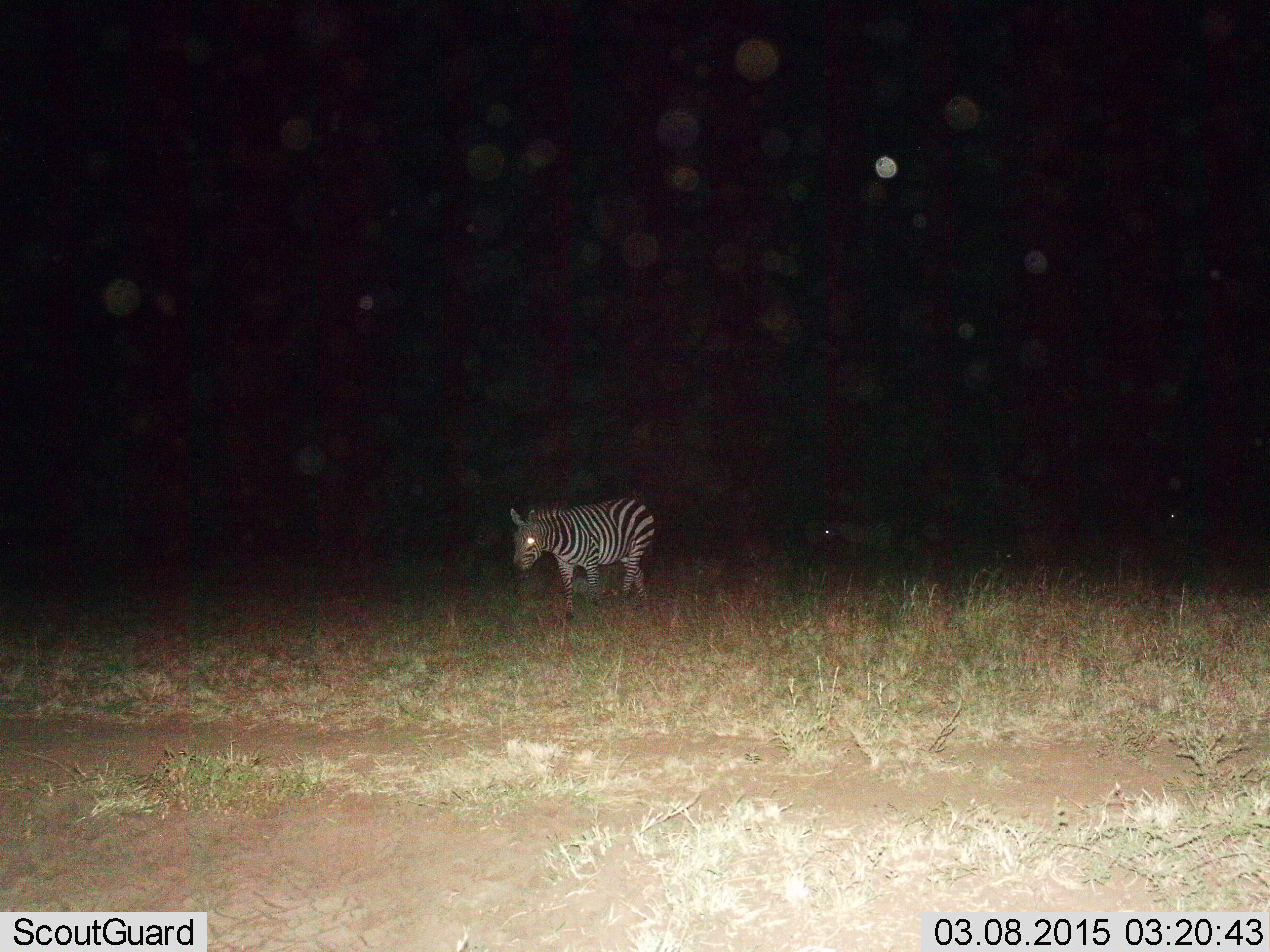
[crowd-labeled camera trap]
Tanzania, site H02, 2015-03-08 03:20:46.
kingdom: Animalia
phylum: Chordata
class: Mammalia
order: Perissodactyla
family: Equidae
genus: Equus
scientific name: Equus quagga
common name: plains zebra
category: zebra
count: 1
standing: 0%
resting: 0%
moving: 100%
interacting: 0%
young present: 0%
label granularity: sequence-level